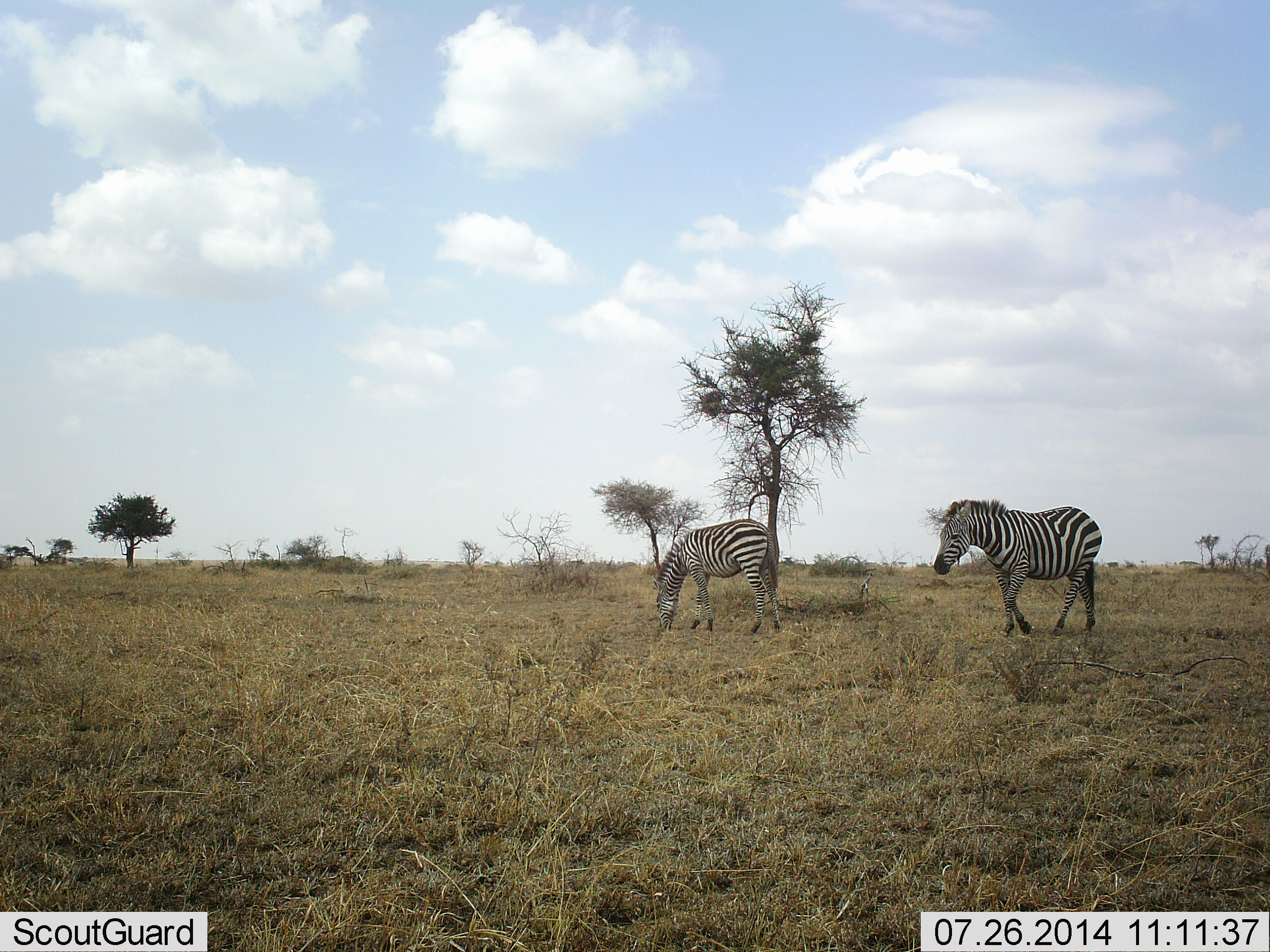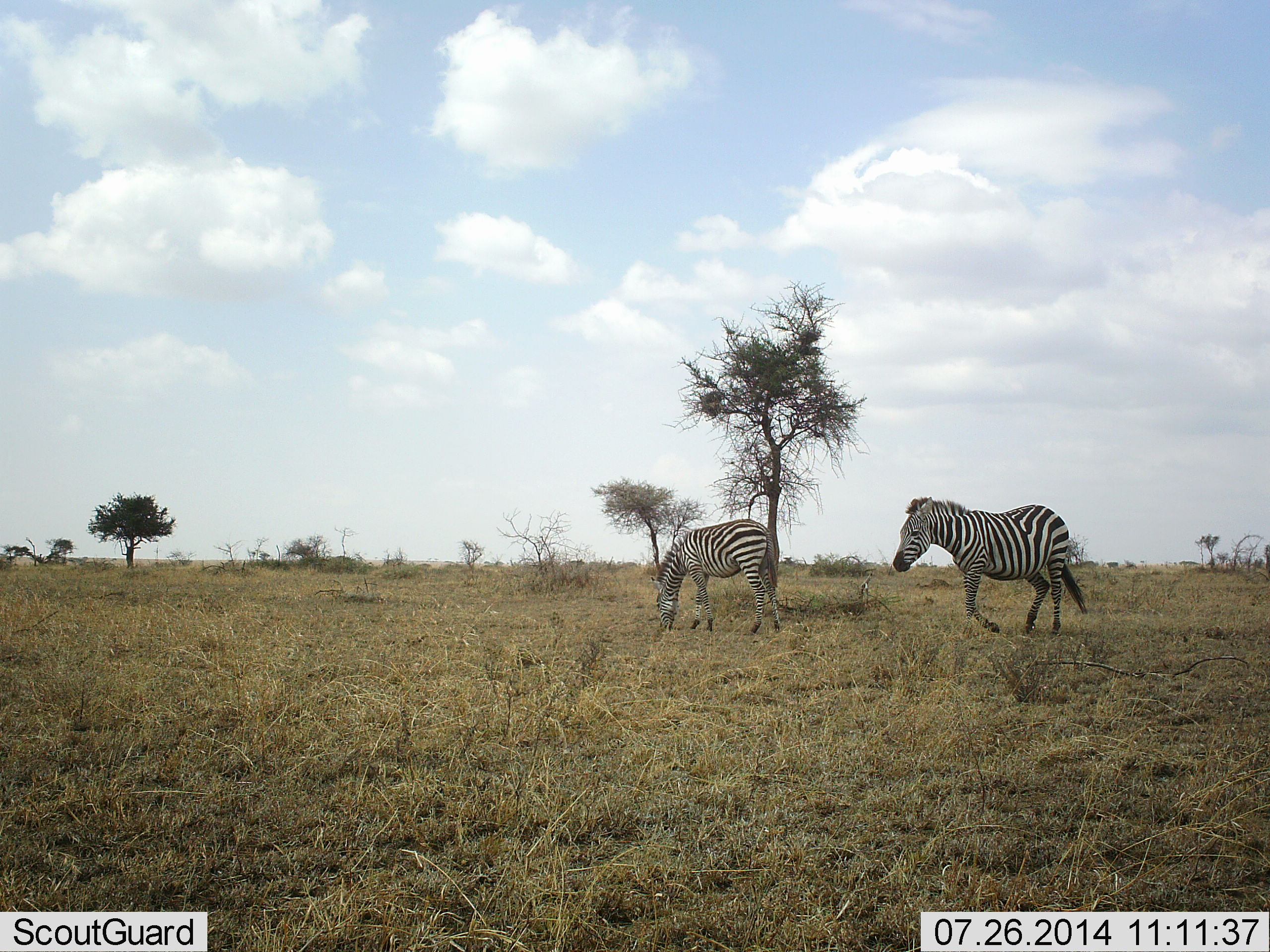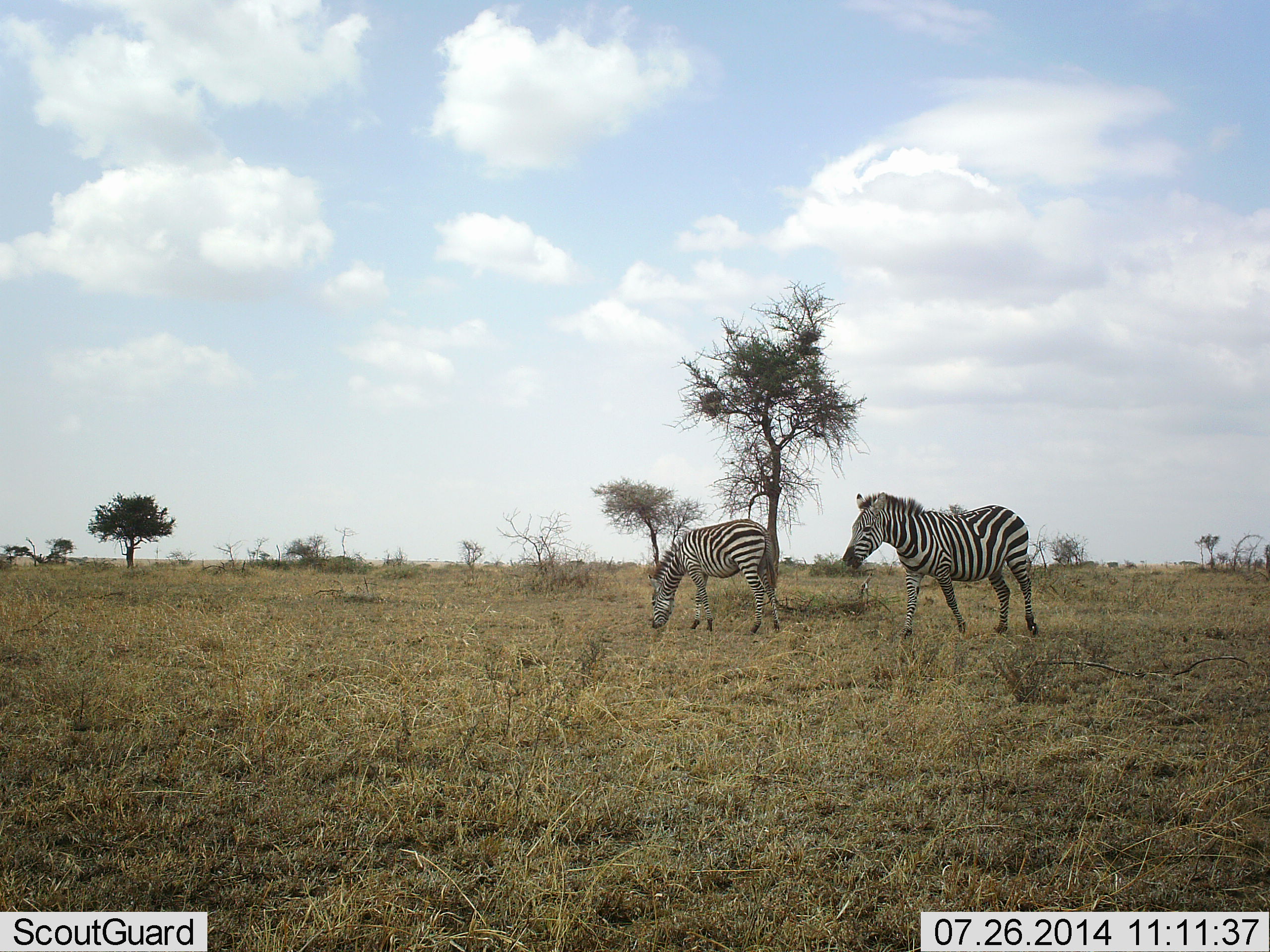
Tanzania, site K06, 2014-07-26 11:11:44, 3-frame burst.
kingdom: Animalia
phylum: Chordata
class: Mammalia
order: Perissodactyla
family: Equidae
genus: Equus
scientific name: Equus quagga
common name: plains zebra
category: zebra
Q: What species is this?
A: Zebra (plains zebra) (Equus quagga).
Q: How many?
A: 2.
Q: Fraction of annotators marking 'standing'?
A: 40%.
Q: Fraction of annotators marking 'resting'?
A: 0%.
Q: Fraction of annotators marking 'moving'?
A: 90%.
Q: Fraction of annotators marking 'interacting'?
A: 0%.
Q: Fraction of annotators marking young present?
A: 0%.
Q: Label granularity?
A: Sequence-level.